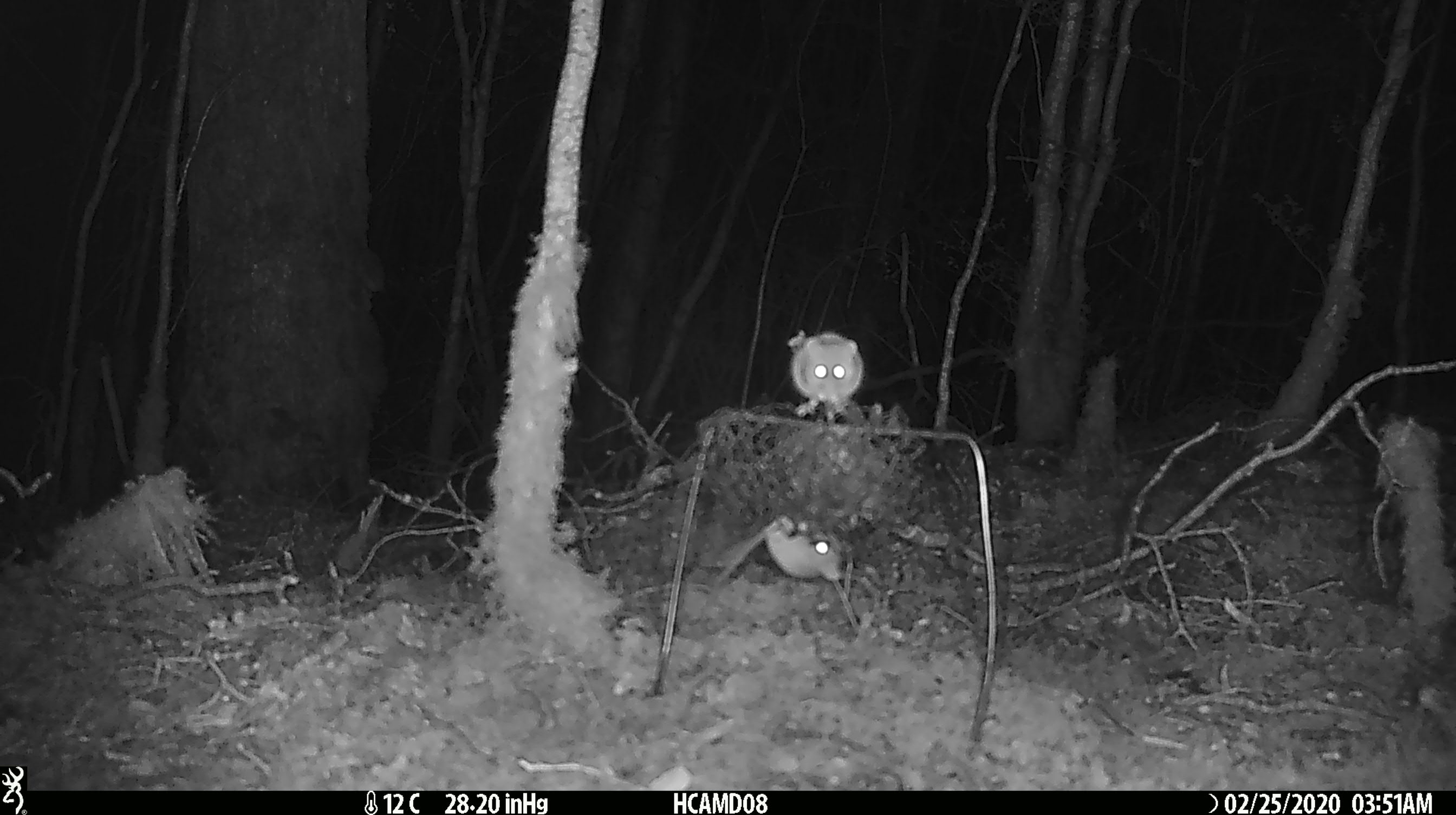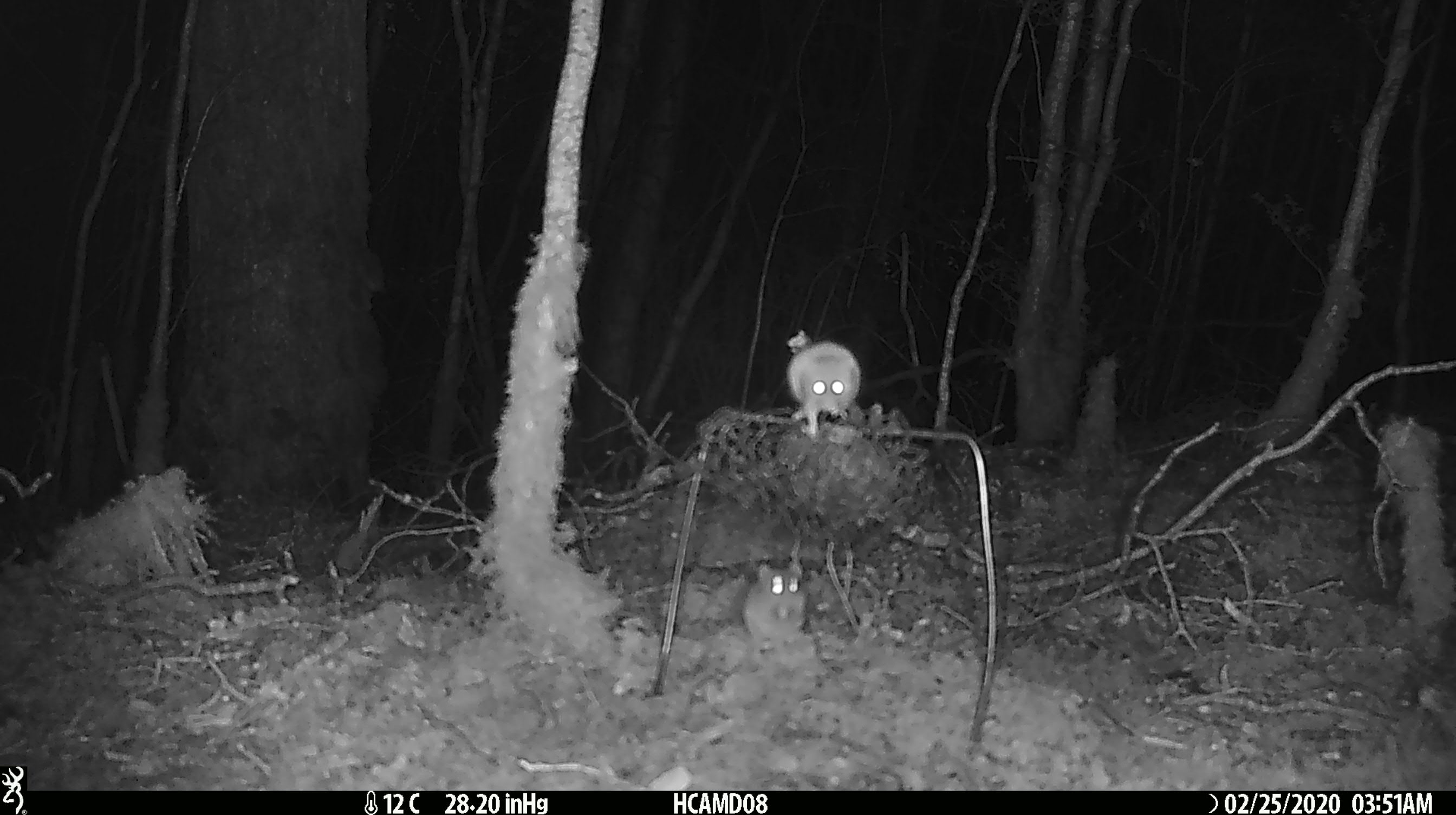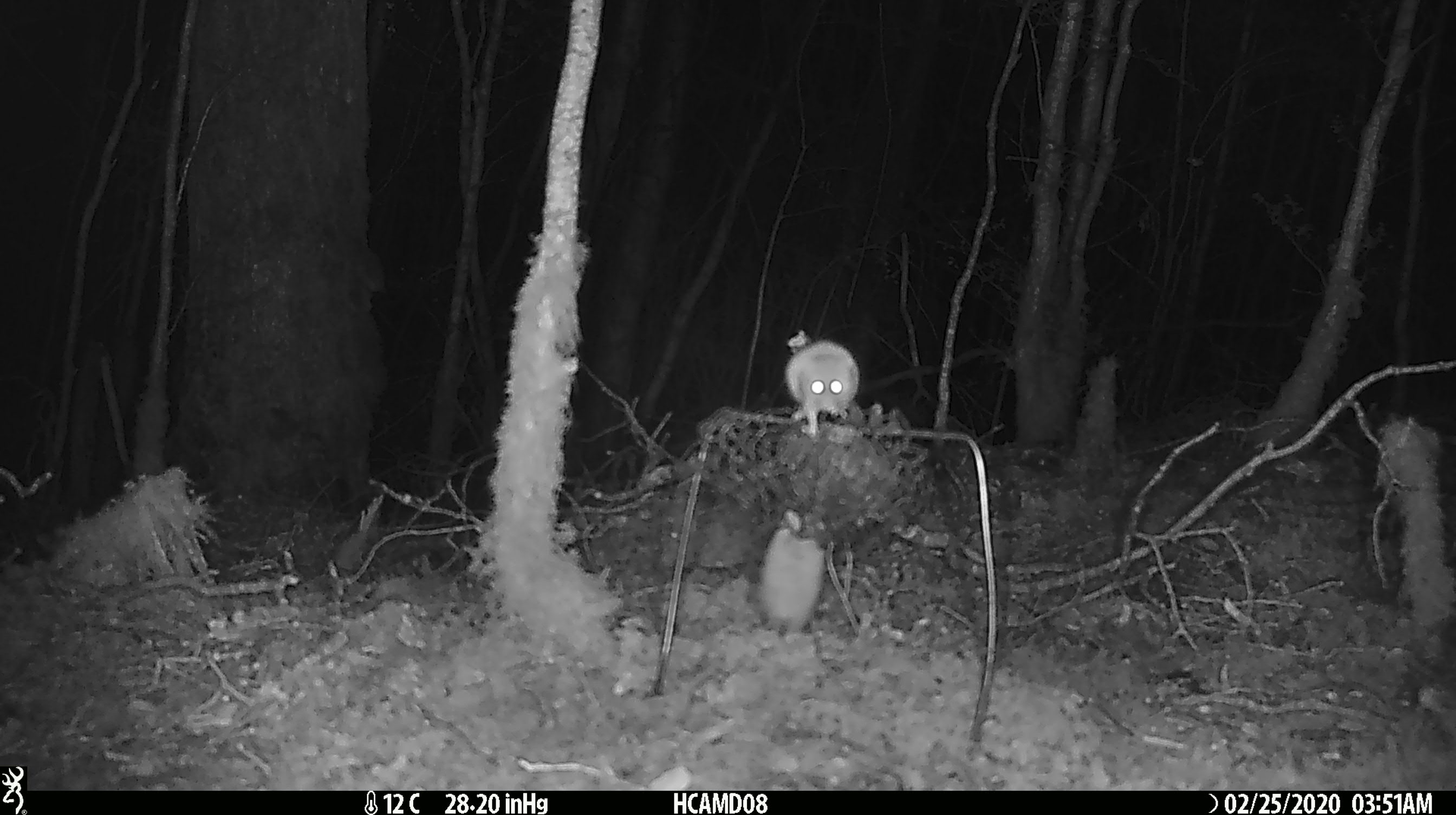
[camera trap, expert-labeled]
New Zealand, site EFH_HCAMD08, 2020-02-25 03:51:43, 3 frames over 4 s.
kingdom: Animalia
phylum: Chordata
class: Mammalia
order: Rodentia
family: Muridae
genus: Mus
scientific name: Mus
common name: mouse